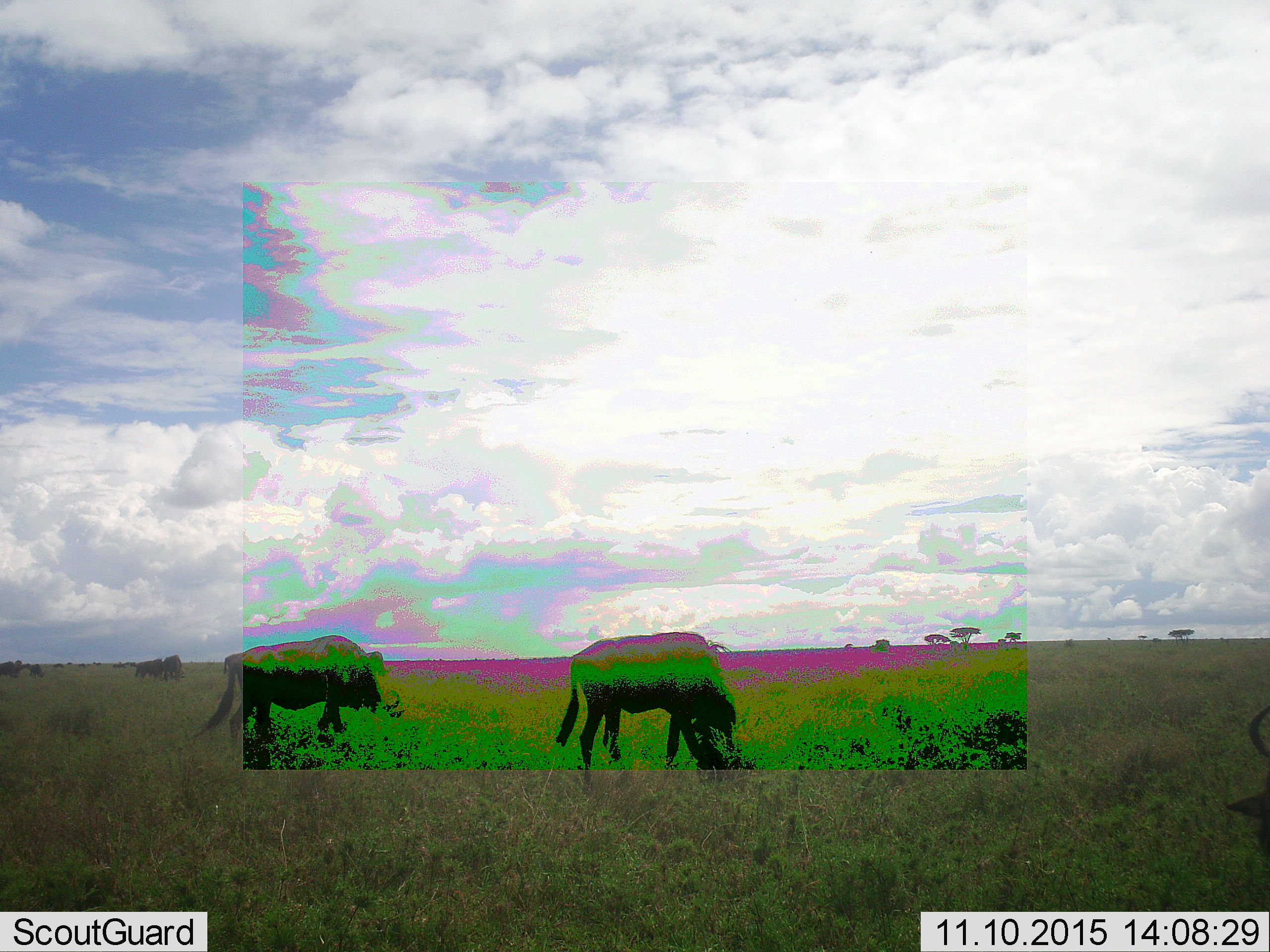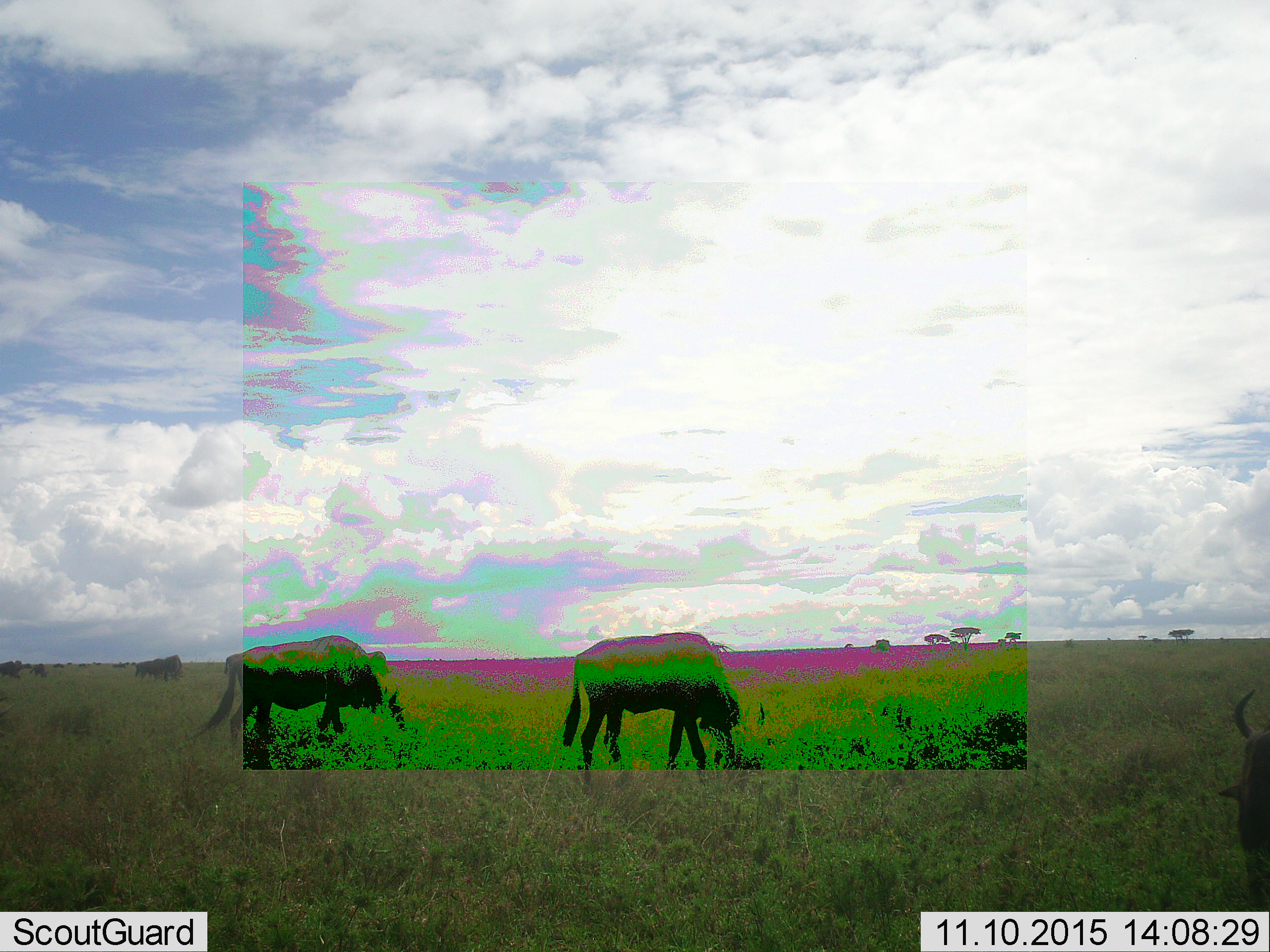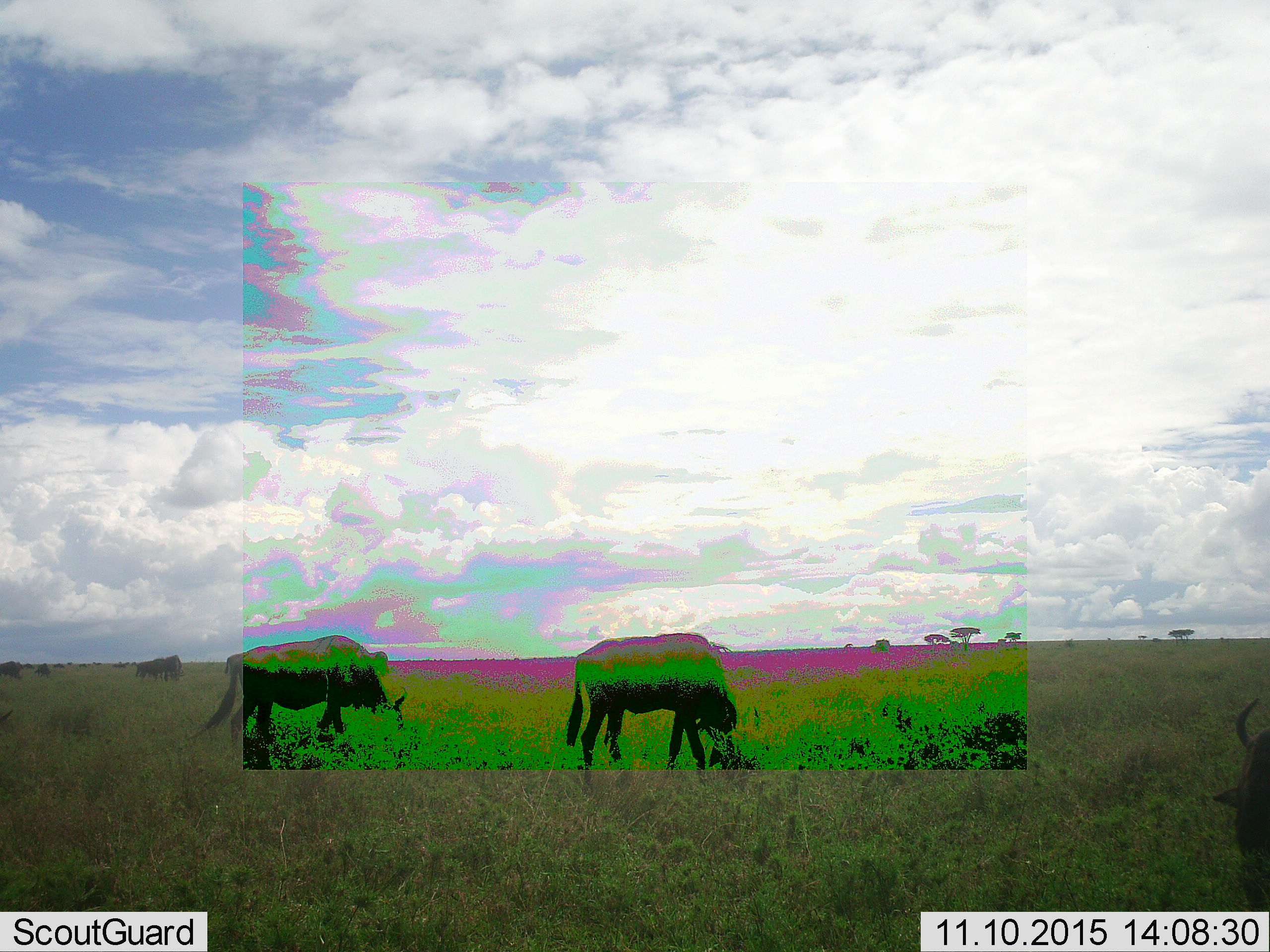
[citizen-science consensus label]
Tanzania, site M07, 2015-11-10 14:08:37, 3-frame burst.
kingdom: Animalia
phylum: Chordata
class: Mammalia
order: Artiodactyla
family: Bovidae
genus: Connochaetes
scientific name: Connochaetes taurinus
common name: blue wildebeest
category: wildebeest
Wildebeest (blue wildebeest) (Connochaetes taurinus), count 7. Behavior (volunteer vote fractions): standing 38%, resting 25%, moving 38%, interacting 0%. Young present (vote fraction): 0%. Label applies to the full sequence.